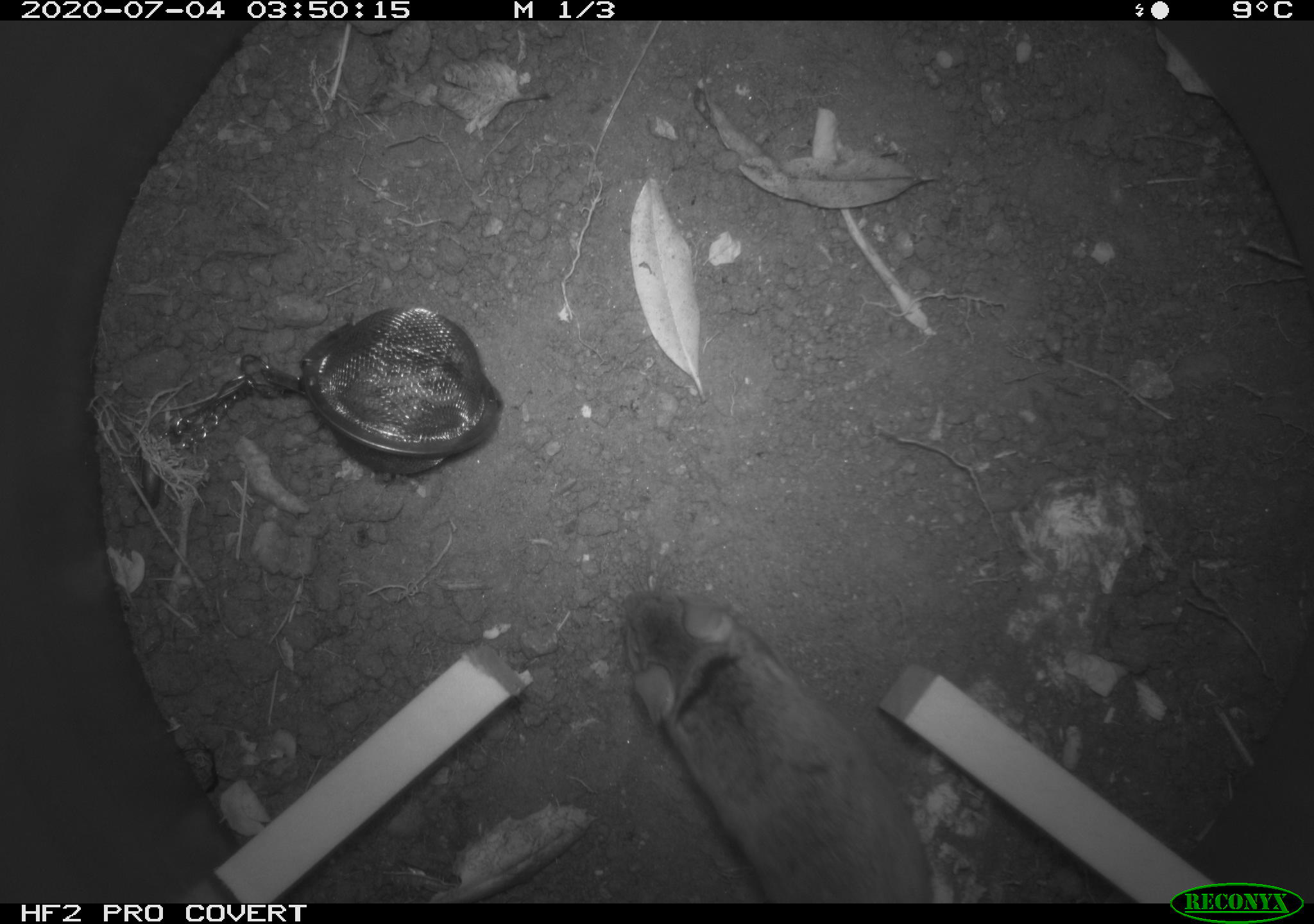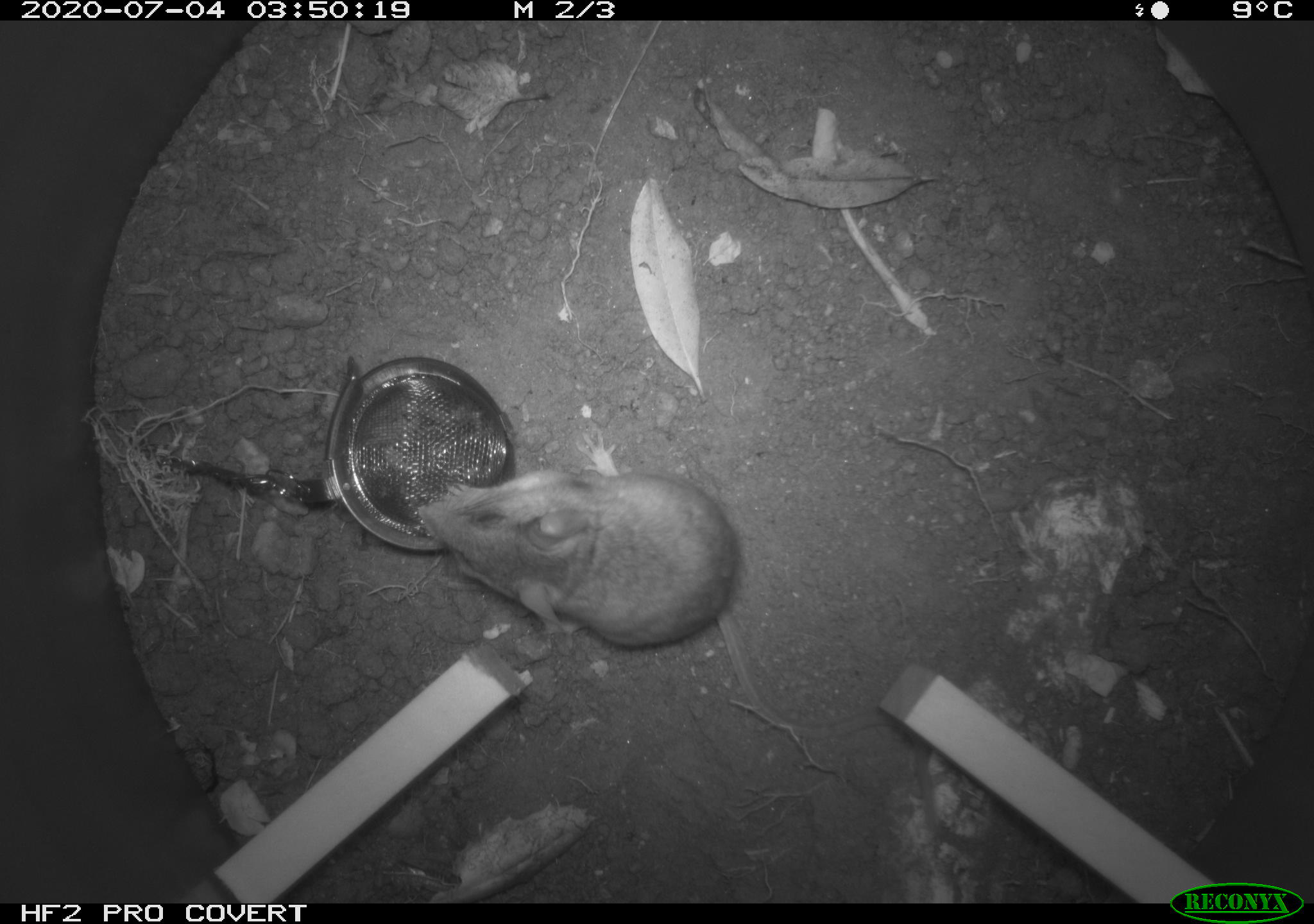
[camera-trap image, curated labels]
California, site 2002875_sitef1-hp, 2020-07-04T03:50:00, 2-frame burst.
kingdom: Animalia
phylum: Chordata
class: Mammalia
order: Rodentia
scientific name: Rodentia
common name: rodent